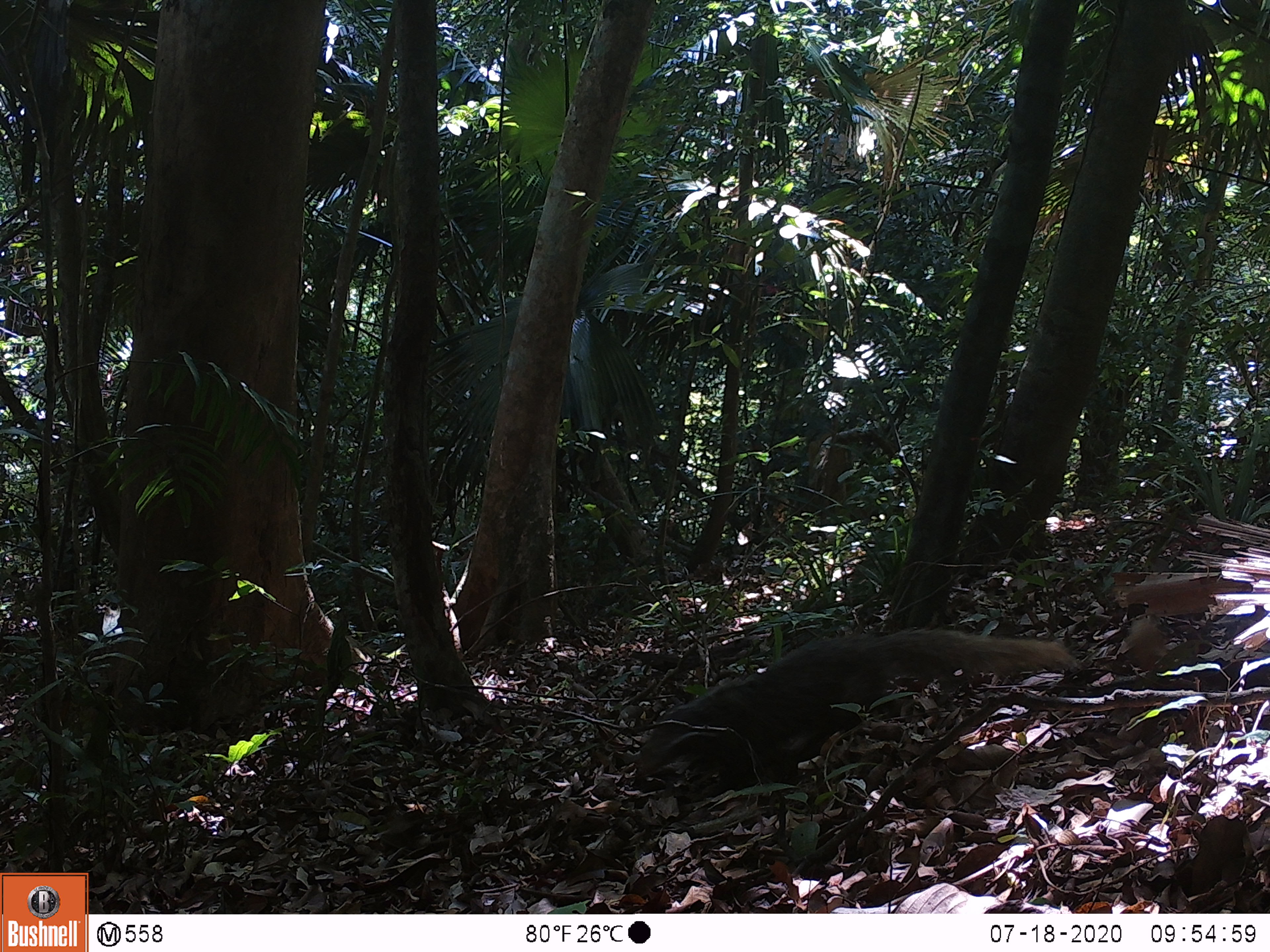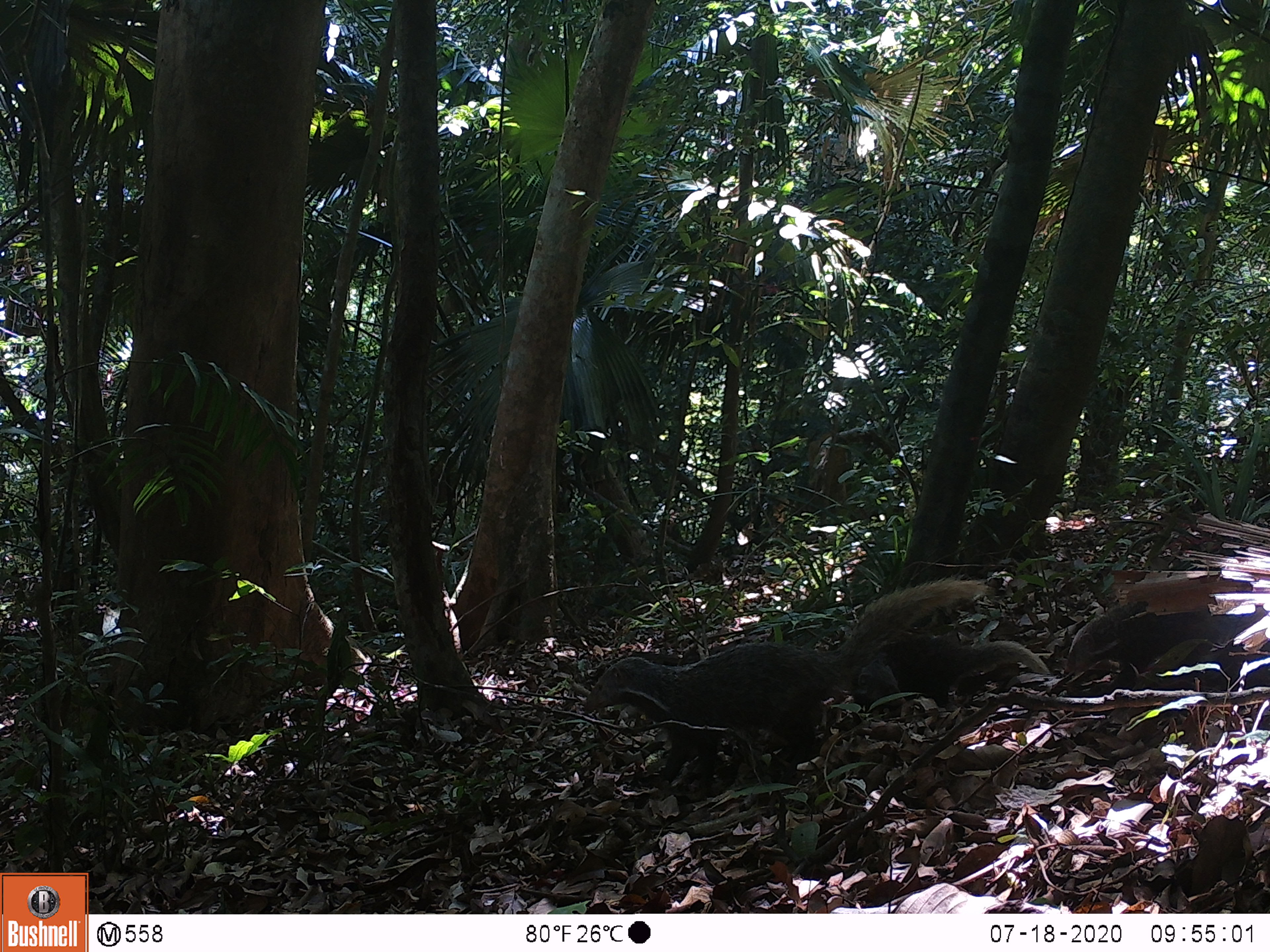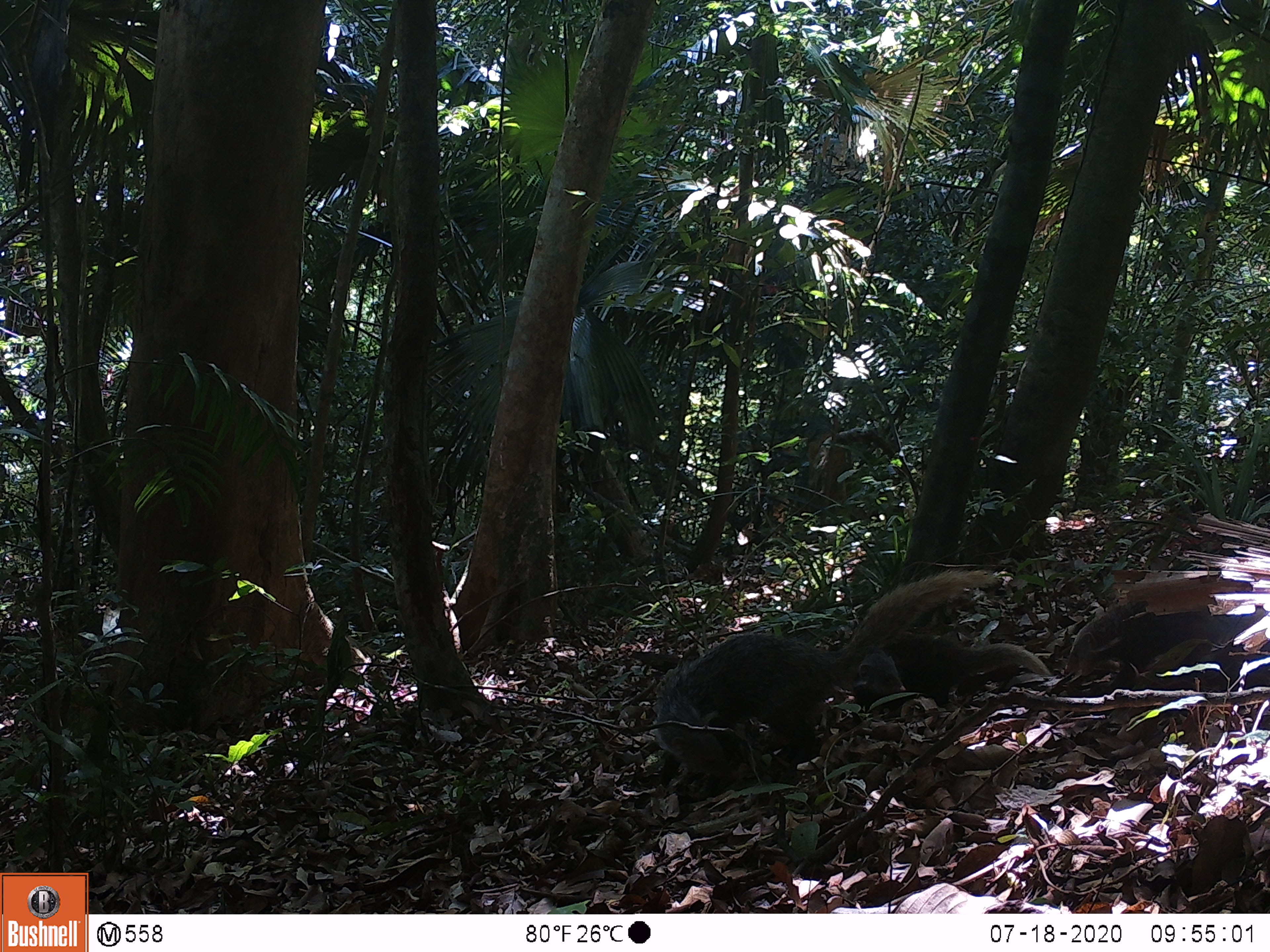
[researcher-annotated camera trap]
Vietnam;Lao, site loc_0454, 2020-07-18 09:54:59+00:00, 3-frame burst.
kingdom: Animalia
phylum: Chordata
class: Mammalia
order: Carnivora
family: Herpestidae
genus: Urva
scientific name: Urva urva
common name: crab-eating mongoose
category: crab eating mongoose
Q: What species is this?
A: Crab eating mongoose (crab-eating mongoose) (Urva urva).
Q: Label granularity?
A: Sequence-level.